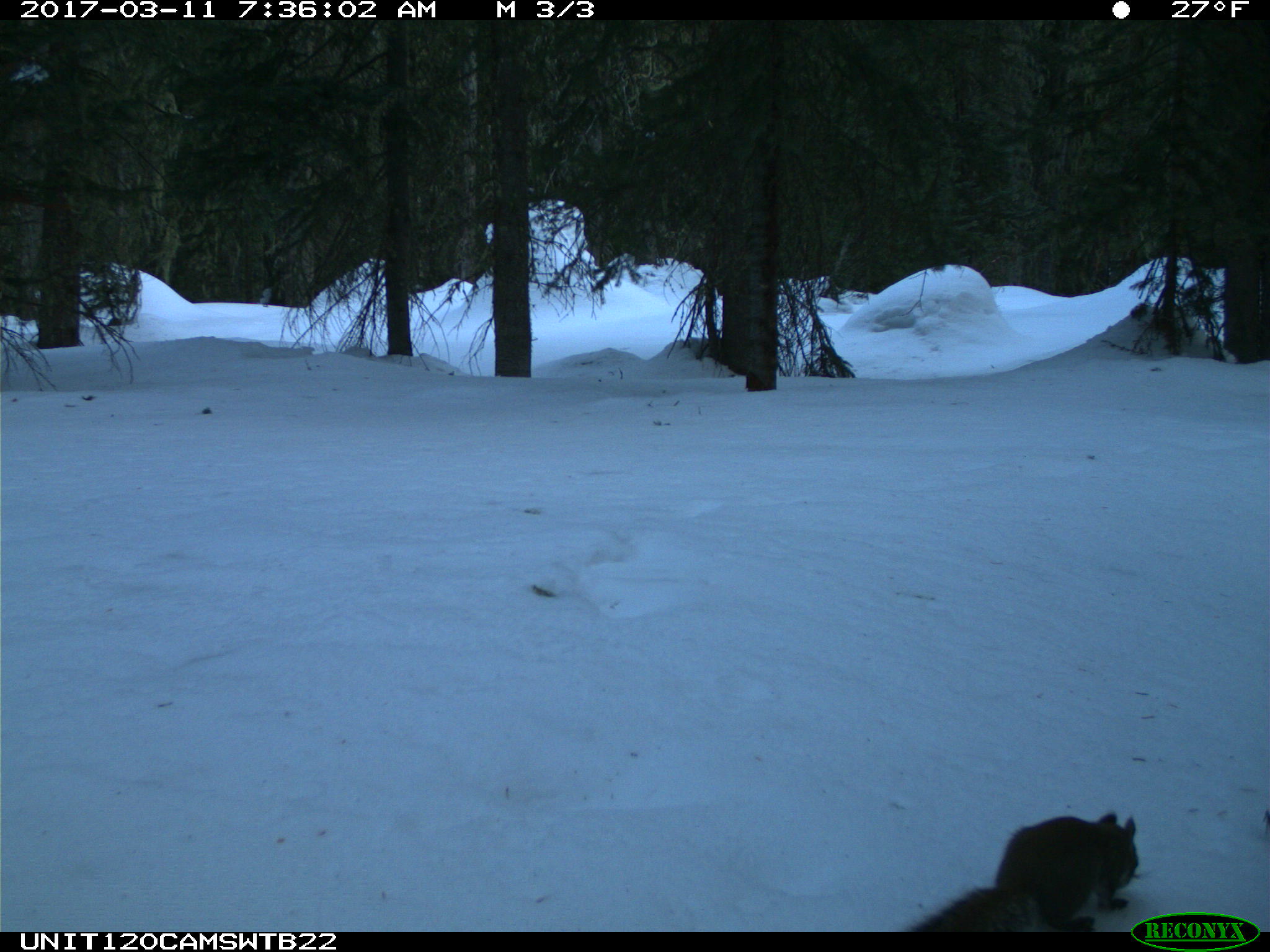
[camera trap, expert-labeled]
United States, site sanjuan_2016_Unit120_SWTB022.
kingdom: Animalia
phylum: Chordata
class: Mammalia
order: Rodentia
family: Sciuridae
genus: Tamiasciurus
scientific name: Tamiasciurus hudsonicus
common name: american red squirrel